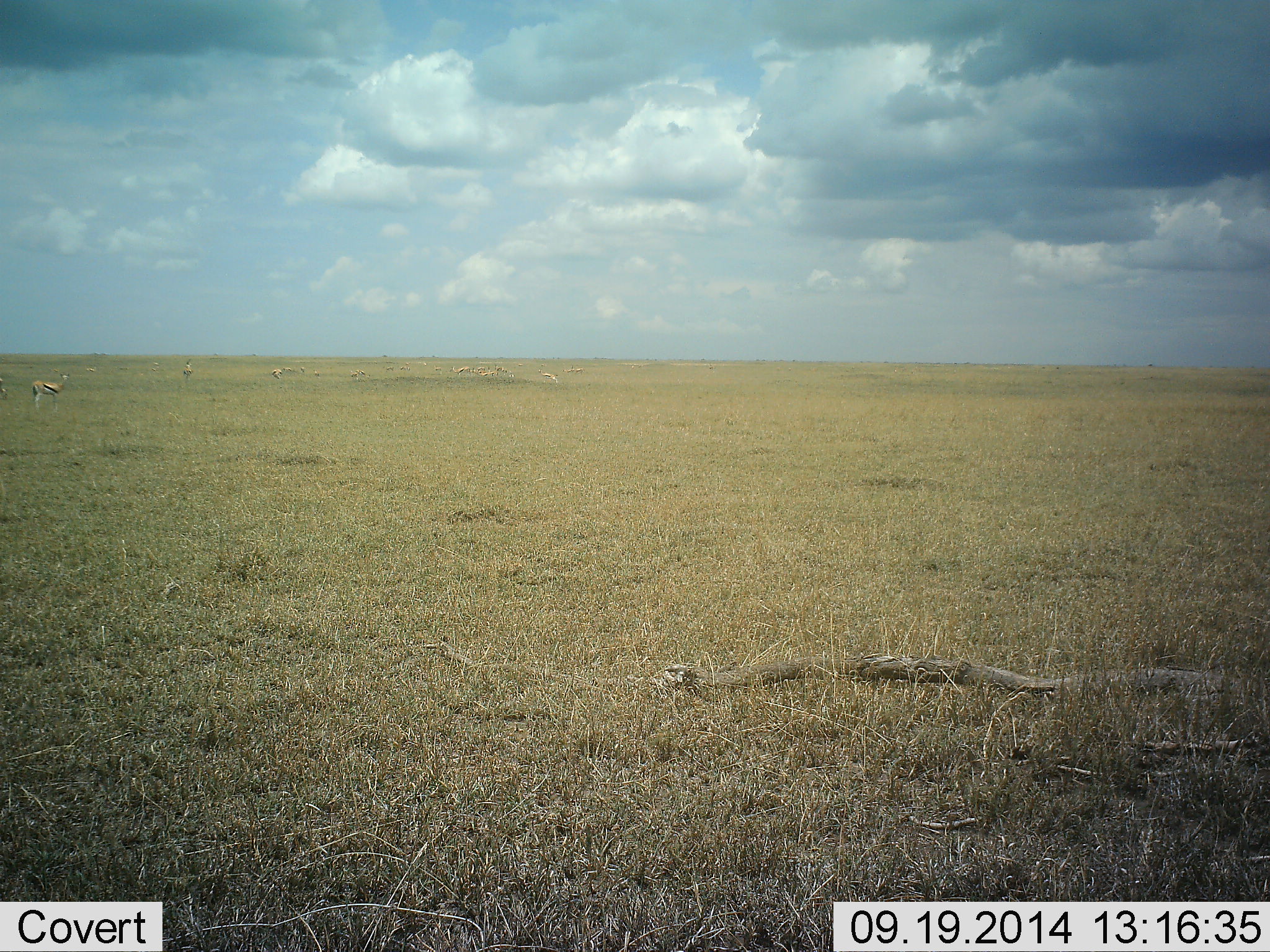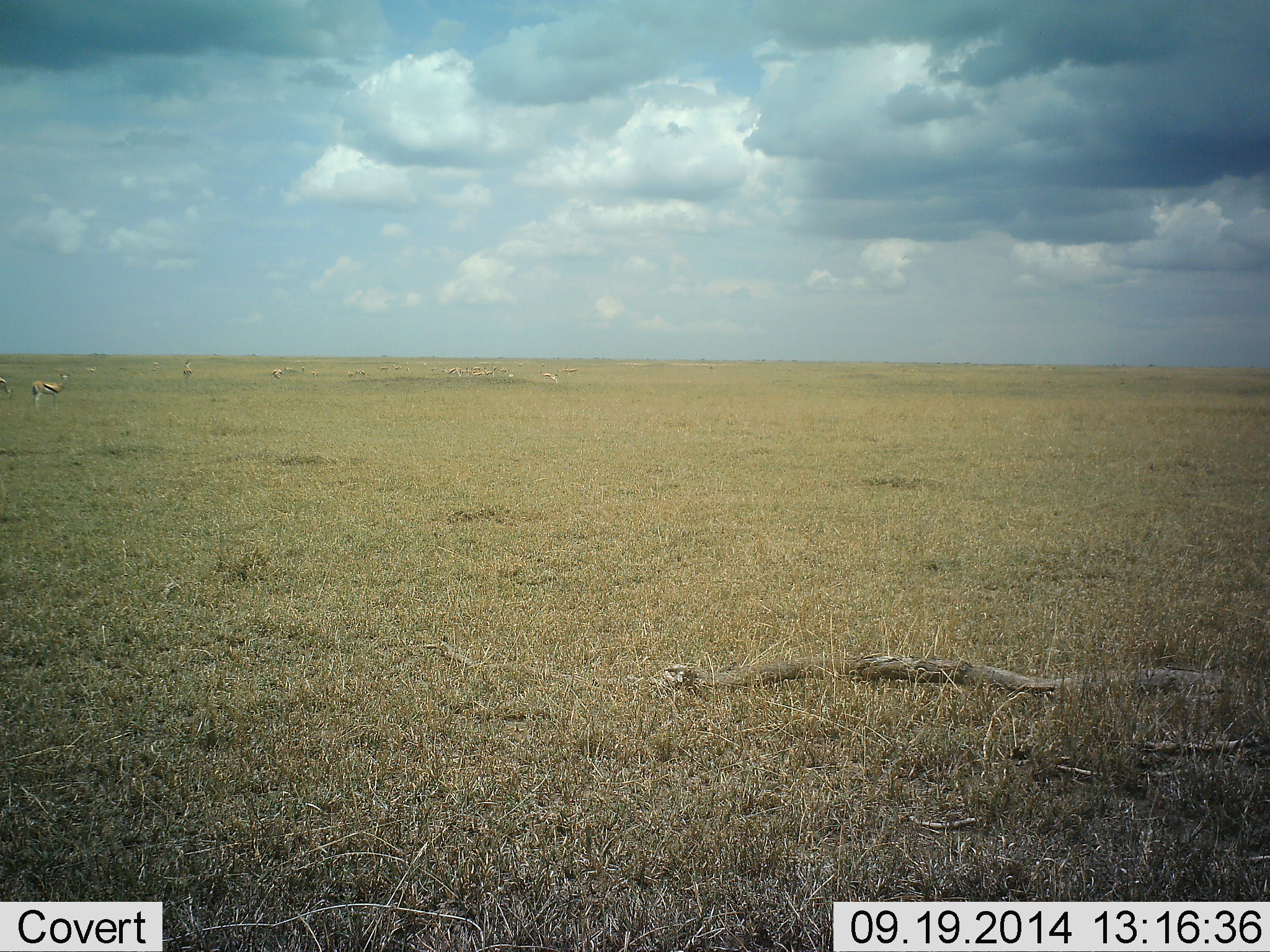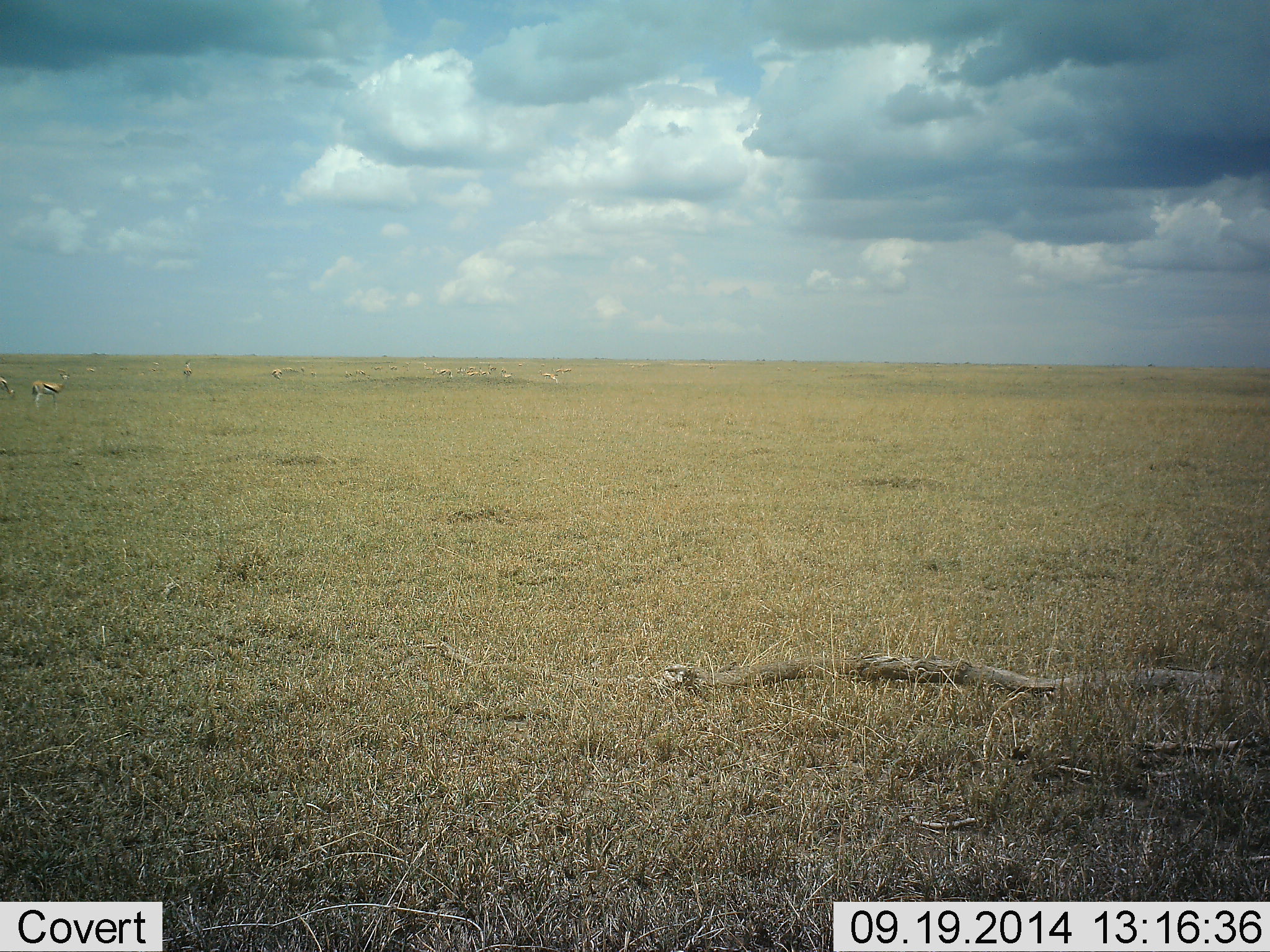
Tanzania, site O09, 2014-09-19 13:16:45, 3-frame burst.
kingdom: Animalia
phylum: Chordata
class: Mammalia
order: Artiodactyla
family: Bovidae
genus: Eudorcas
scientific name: Eudorcas thomsonii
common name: thomson's gazelle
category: gazellethomsons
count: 8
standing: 90%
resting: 0%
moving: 30%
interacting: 10%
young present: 0%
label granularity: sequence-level